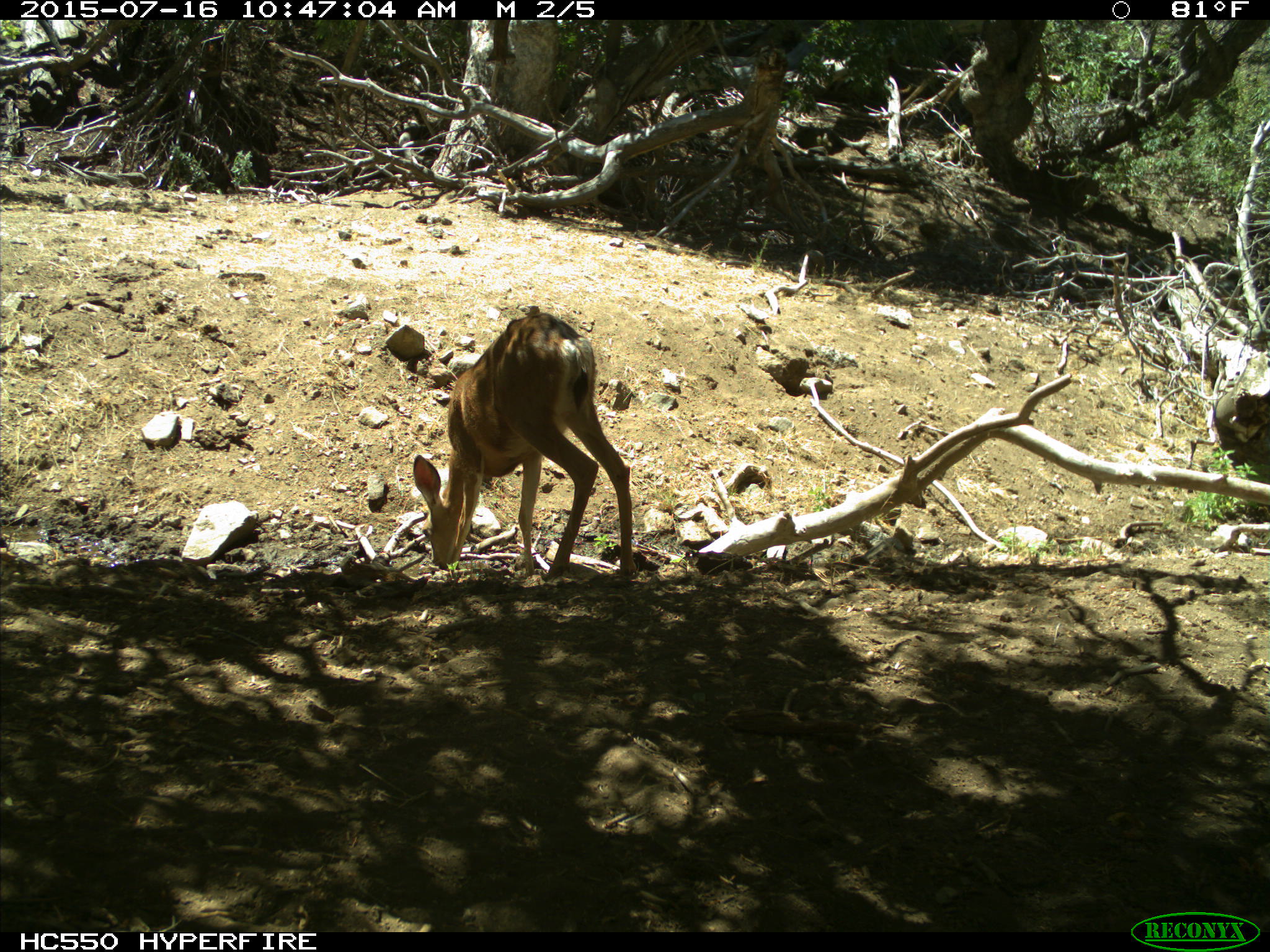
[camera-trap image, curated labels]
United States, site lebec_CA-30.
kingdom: Animalia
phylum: Chordata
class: Mammalia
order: Artiodactyla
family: Cervidae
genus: Odocoileus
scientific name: Odocoileus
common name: deer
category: unidentified deer